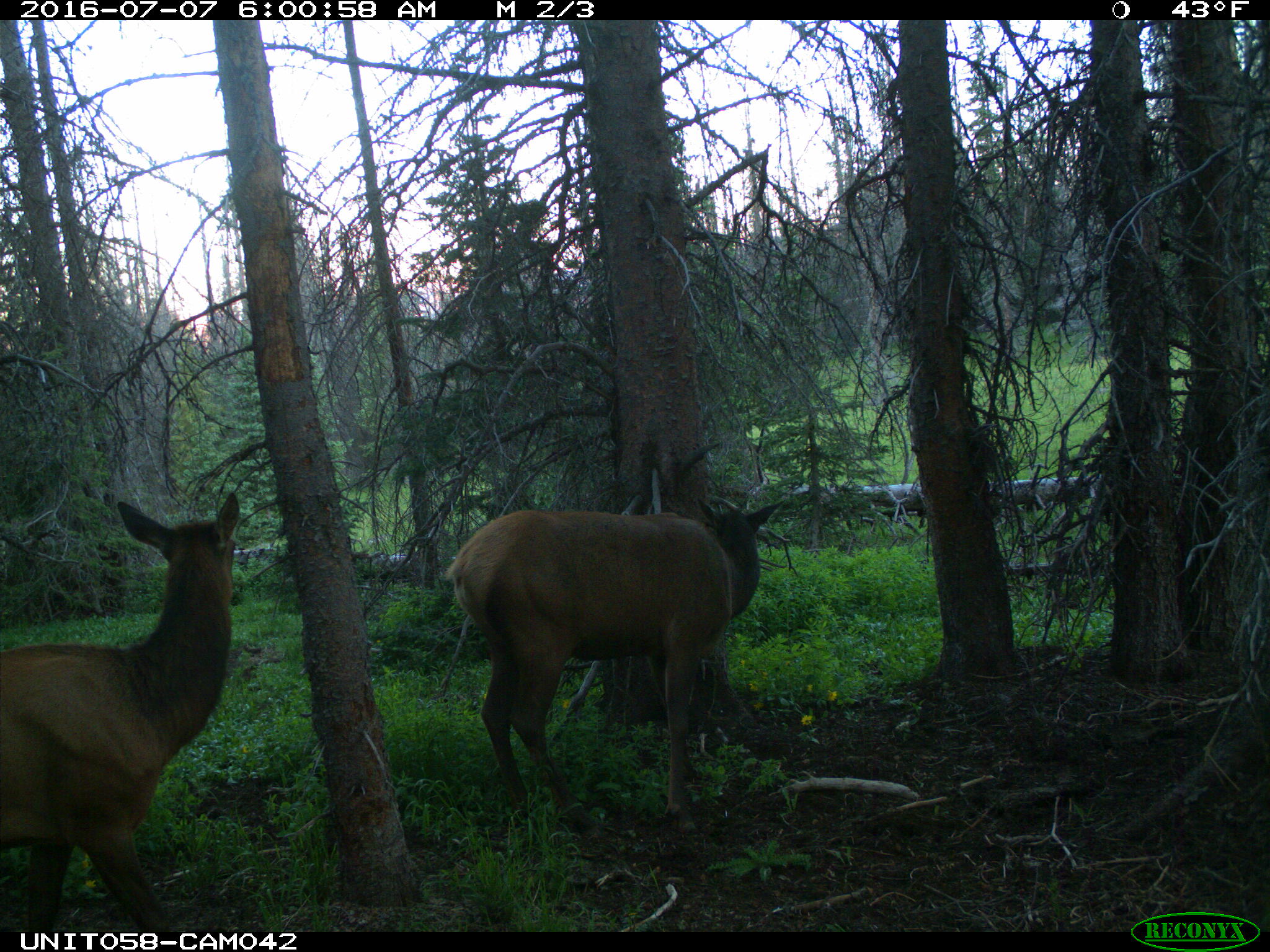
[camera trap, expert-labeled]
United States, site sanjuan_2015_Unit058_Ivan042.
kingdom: Animalia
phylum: Chordata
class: Mammalia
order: Artiodactyla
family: Cervidae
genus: Cervus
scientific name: Cervus elaphus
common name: red deer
Cervus elaphus (red deer).